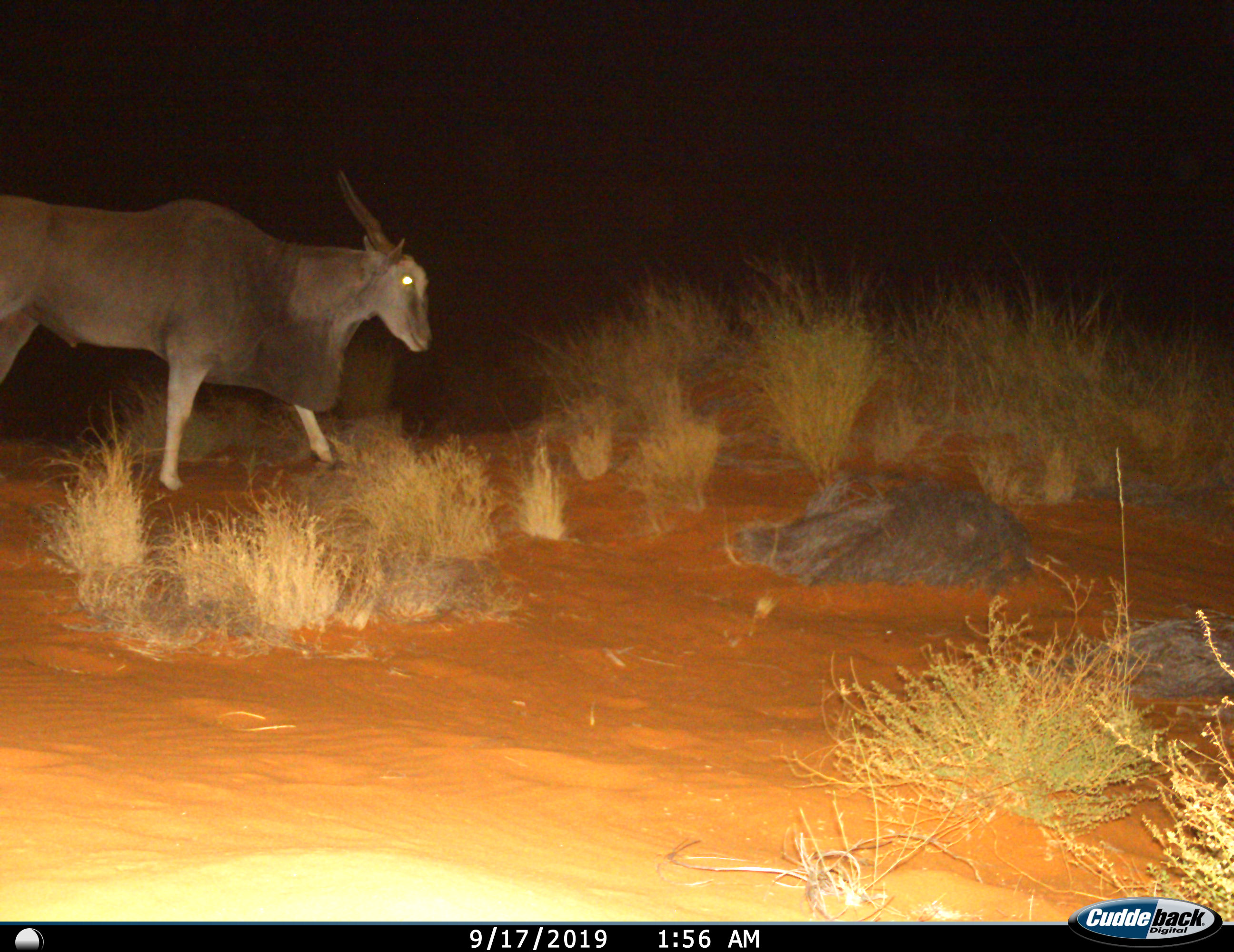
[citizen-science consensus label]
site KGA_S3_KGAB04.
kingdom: Animalia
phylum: Chordata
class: Mammalia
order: Artiodactyla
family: Bovidae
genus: Tragelaphus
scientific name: Tragelaphus oryx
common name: eland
Eland (Tragelaphus oryx), count 1. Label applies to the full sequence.